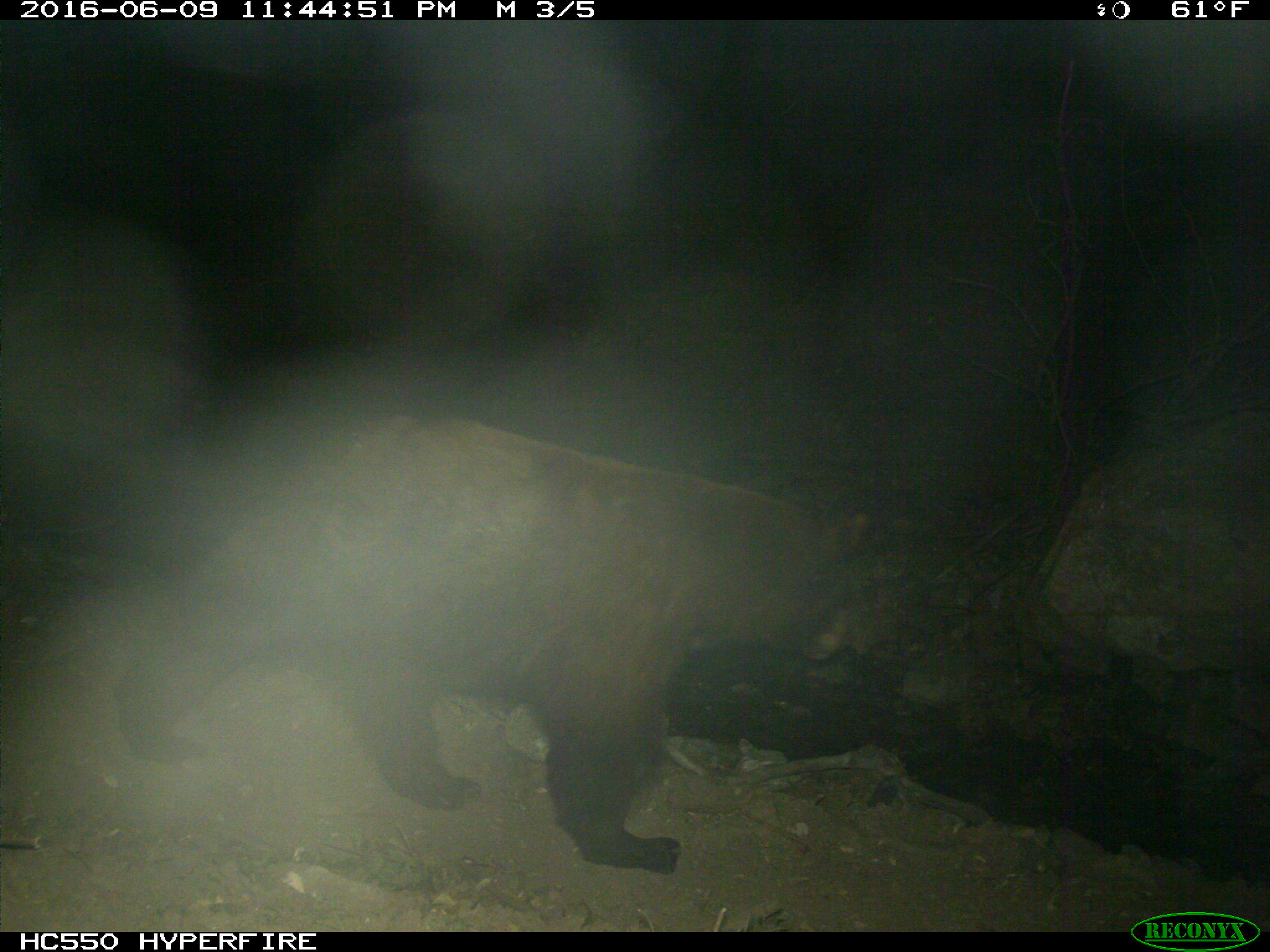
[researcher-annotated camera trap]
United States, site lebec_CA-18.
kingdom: Animalia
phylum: Chordata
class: Mammalia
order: Carnivora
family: Ursidae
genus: Ursus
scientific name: Ursus americanus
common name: american black bear